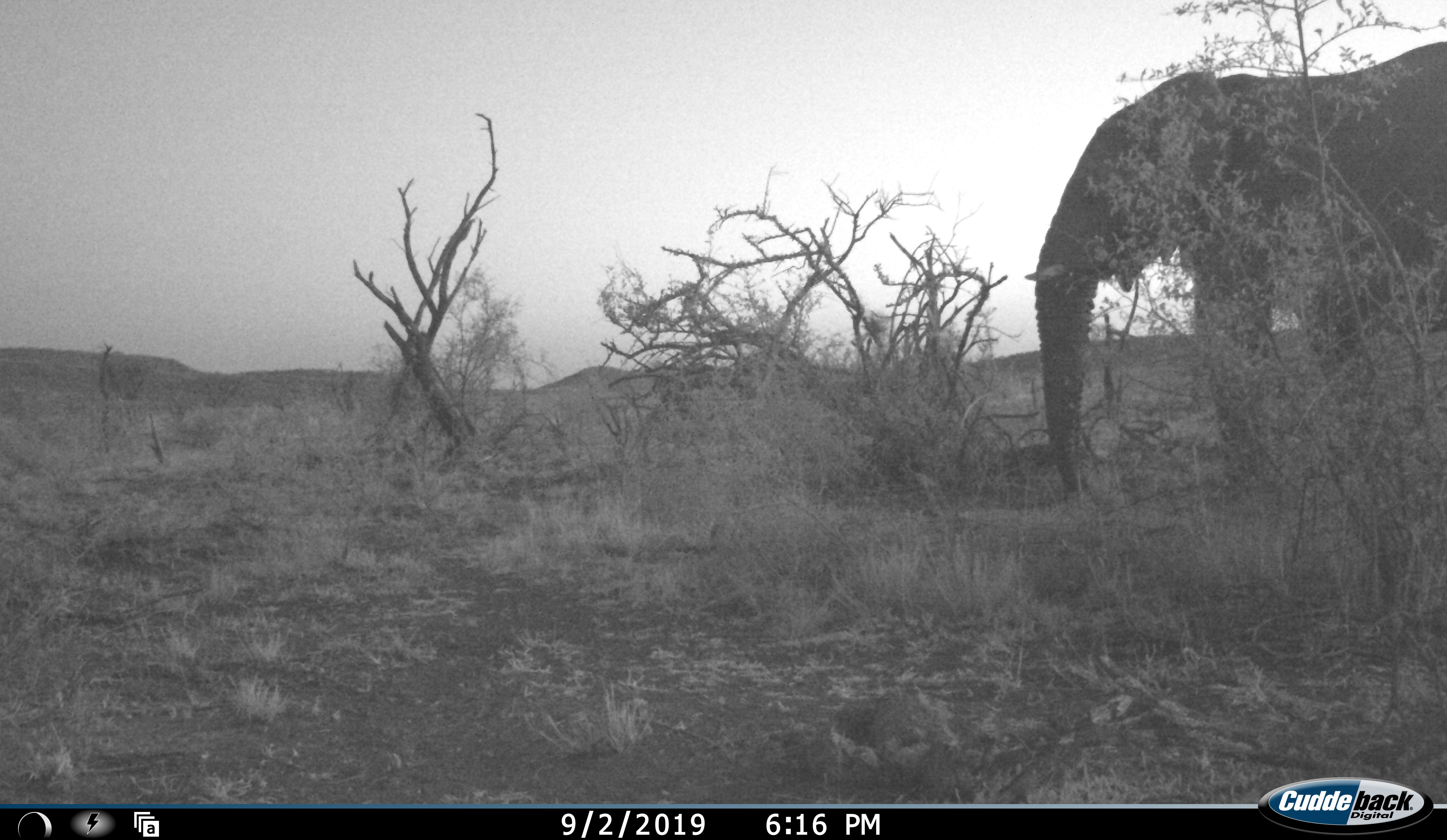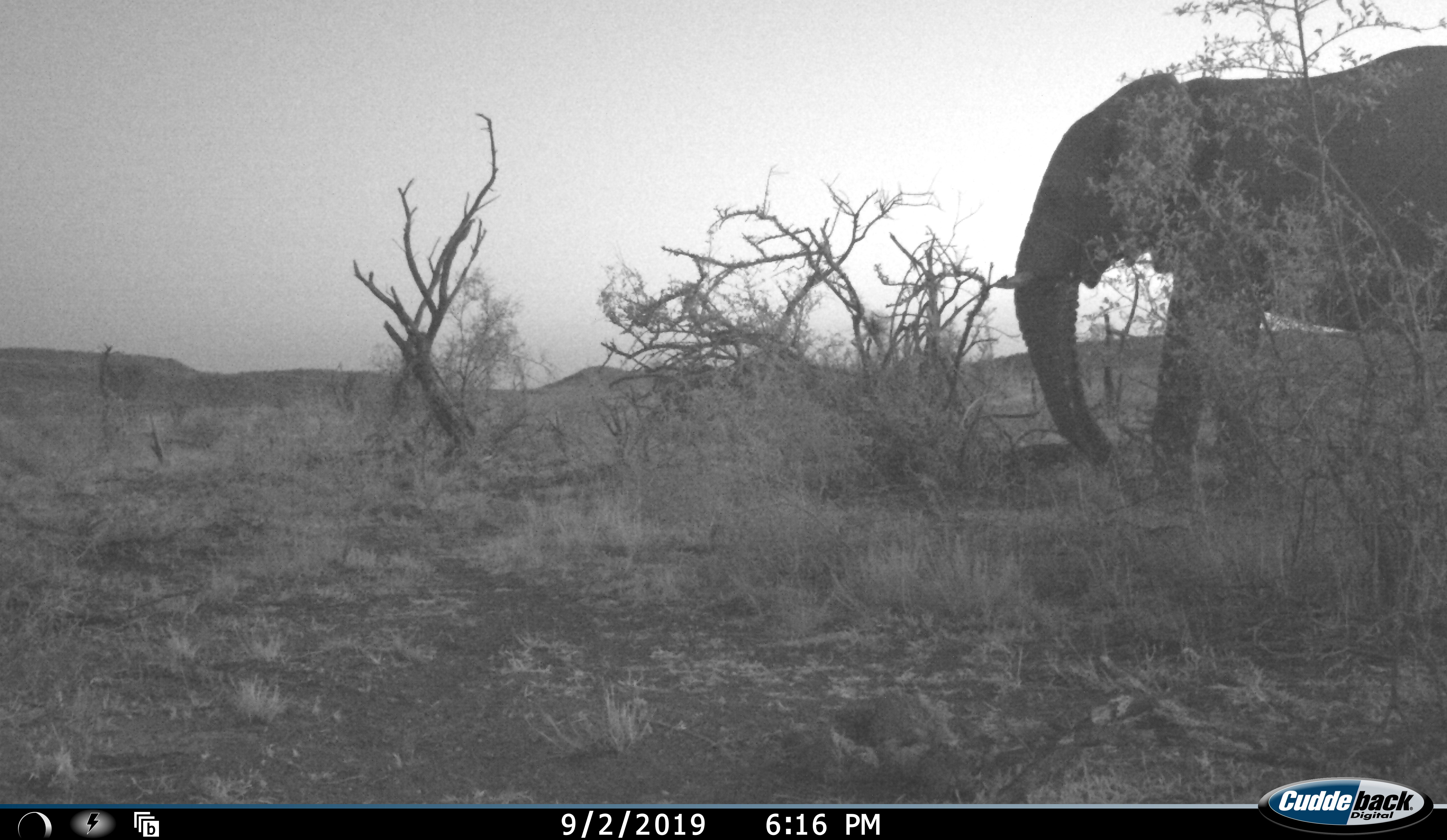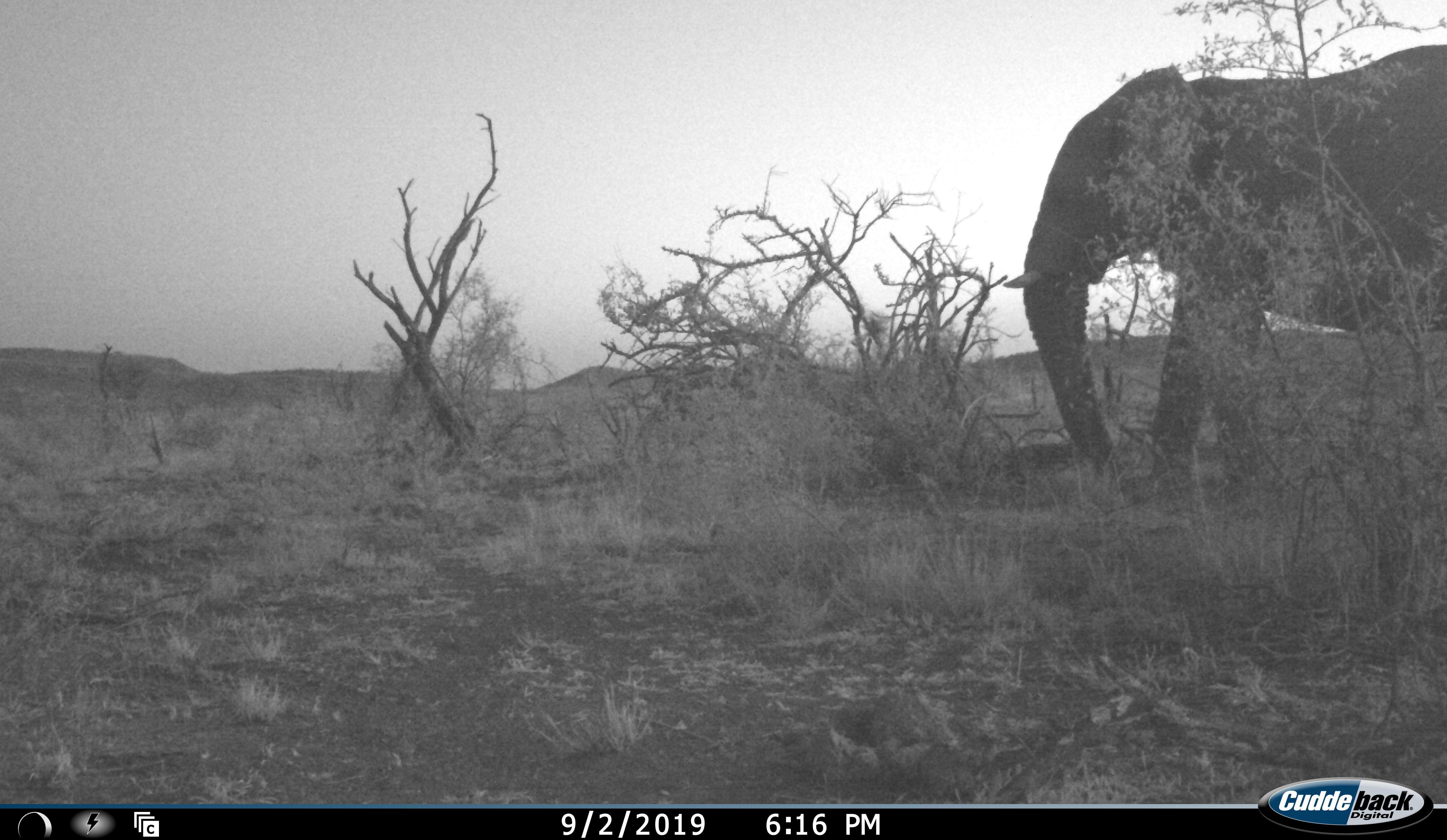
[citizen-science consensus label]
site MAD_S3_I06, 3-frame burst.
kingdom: Animalia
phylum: Chordata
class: Mammalia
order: Proboscidea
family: Elephantidae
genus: Loxodonta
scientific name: Loxodonta africana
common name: african bush elephant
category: elephant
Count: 1.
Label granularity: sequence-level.